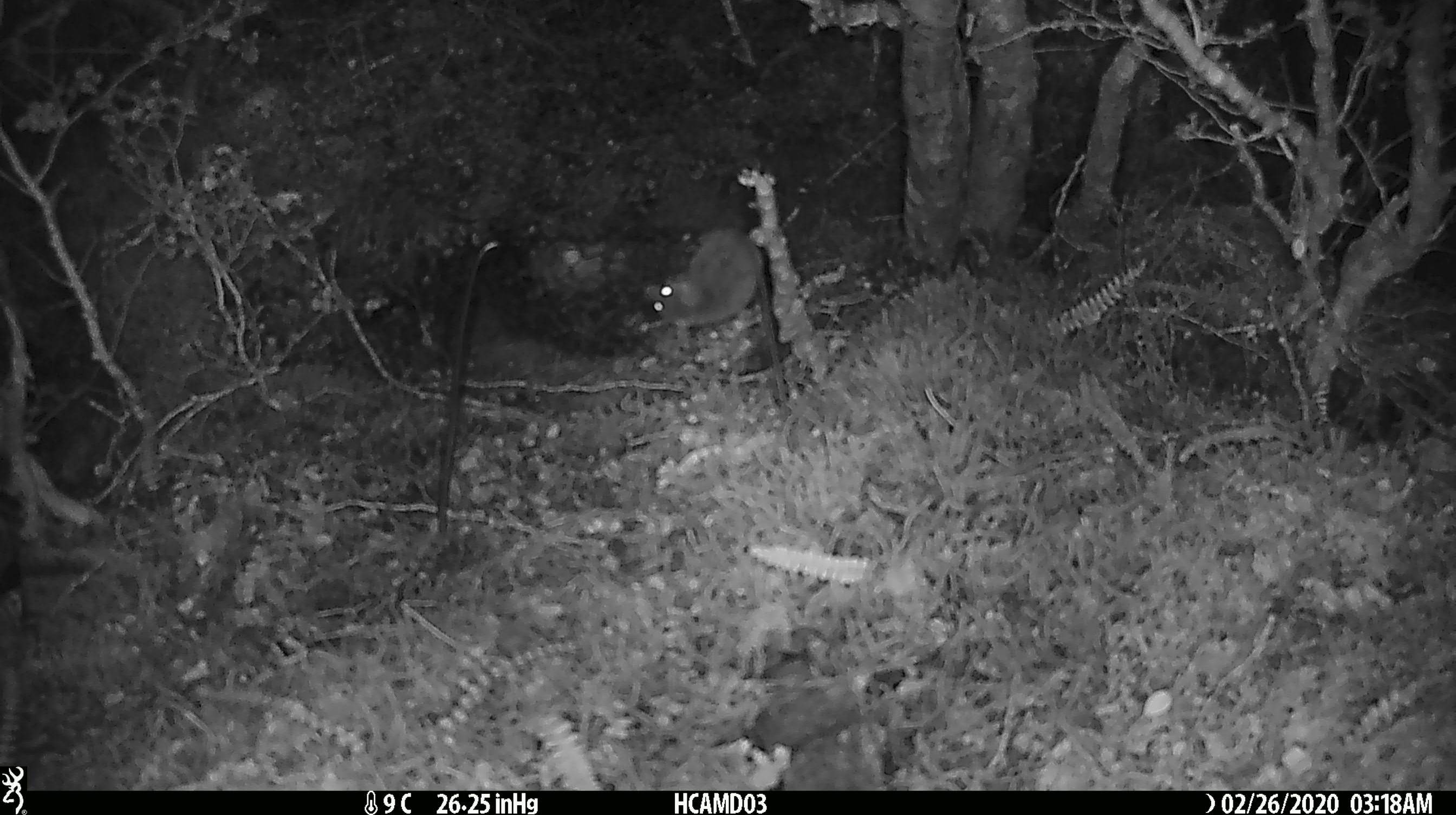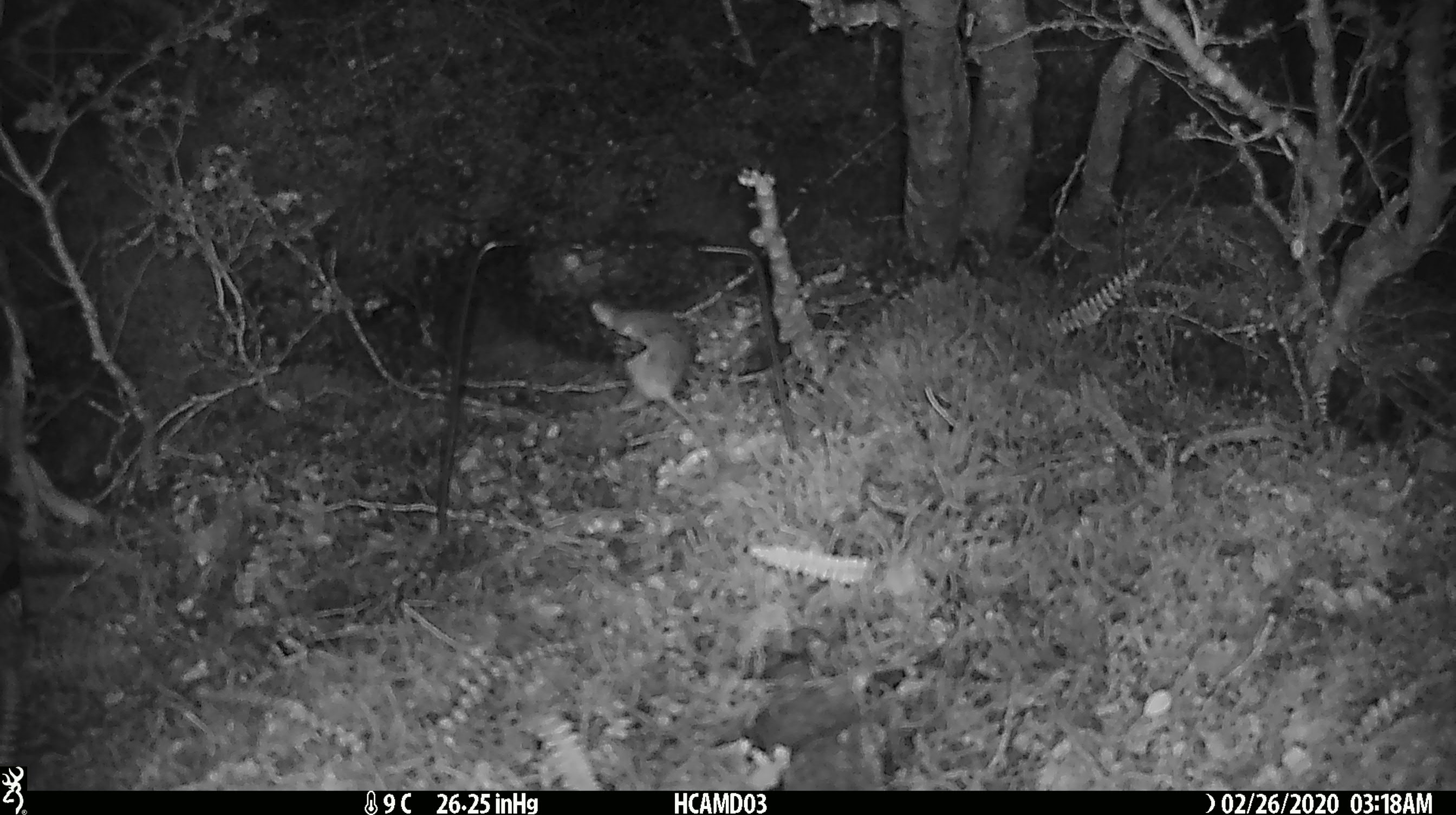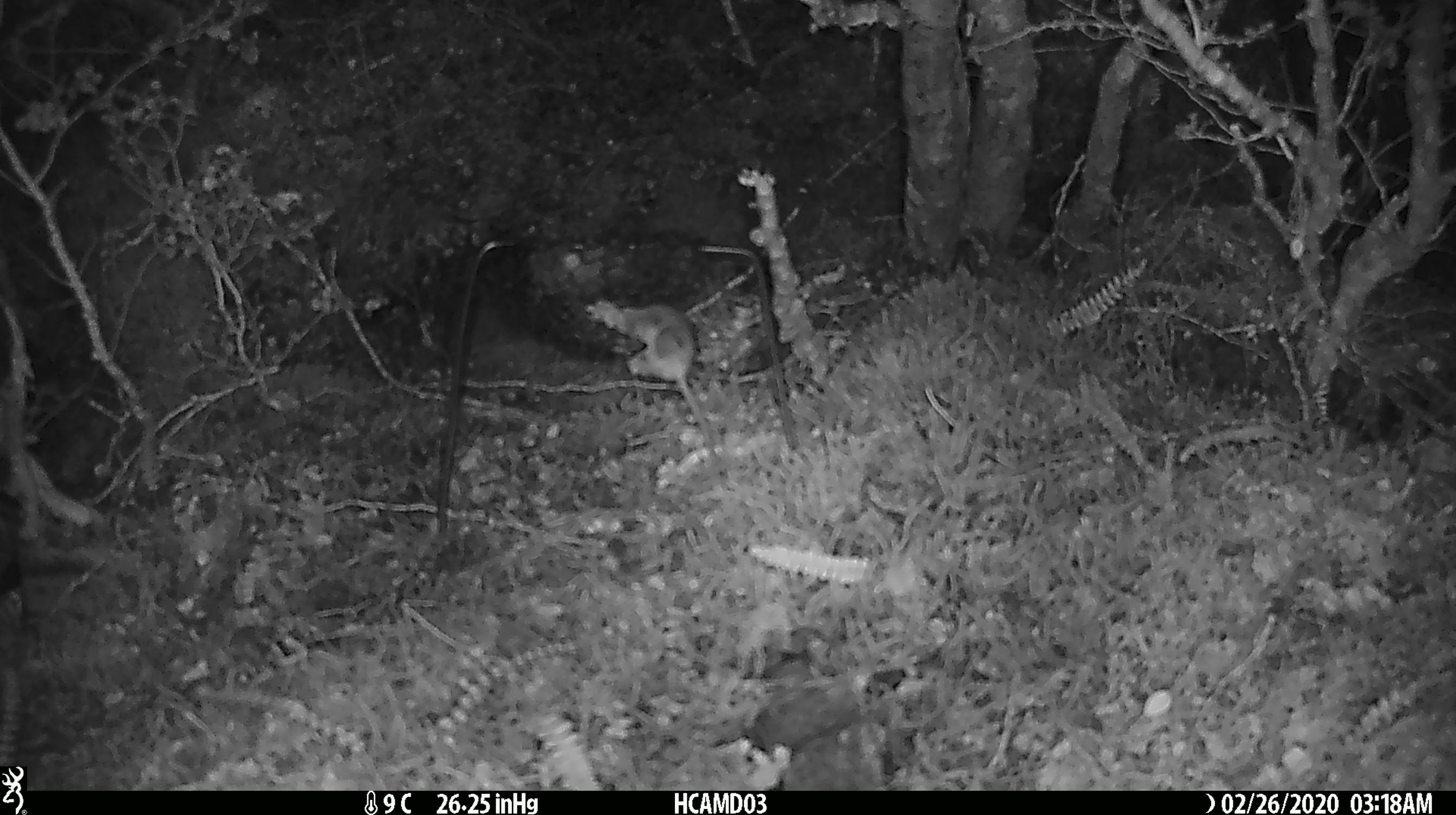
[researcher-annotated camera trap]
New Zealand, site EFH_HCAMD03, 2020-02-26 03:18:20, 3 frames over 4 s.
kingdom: Animalia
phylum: Chordata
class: Mammalia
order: Rodentia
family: Muridae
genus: Mus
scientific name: Mus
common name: mouse